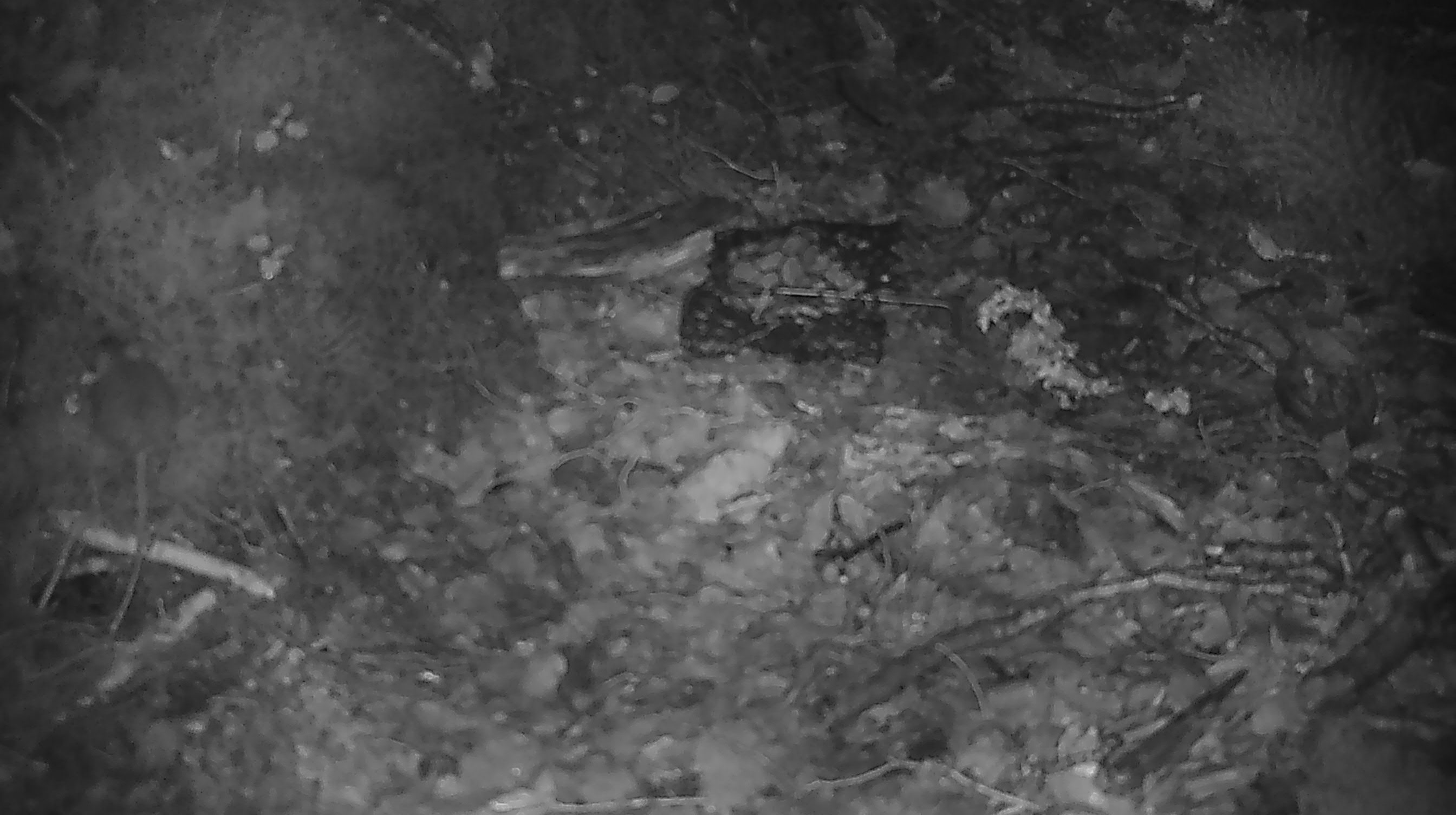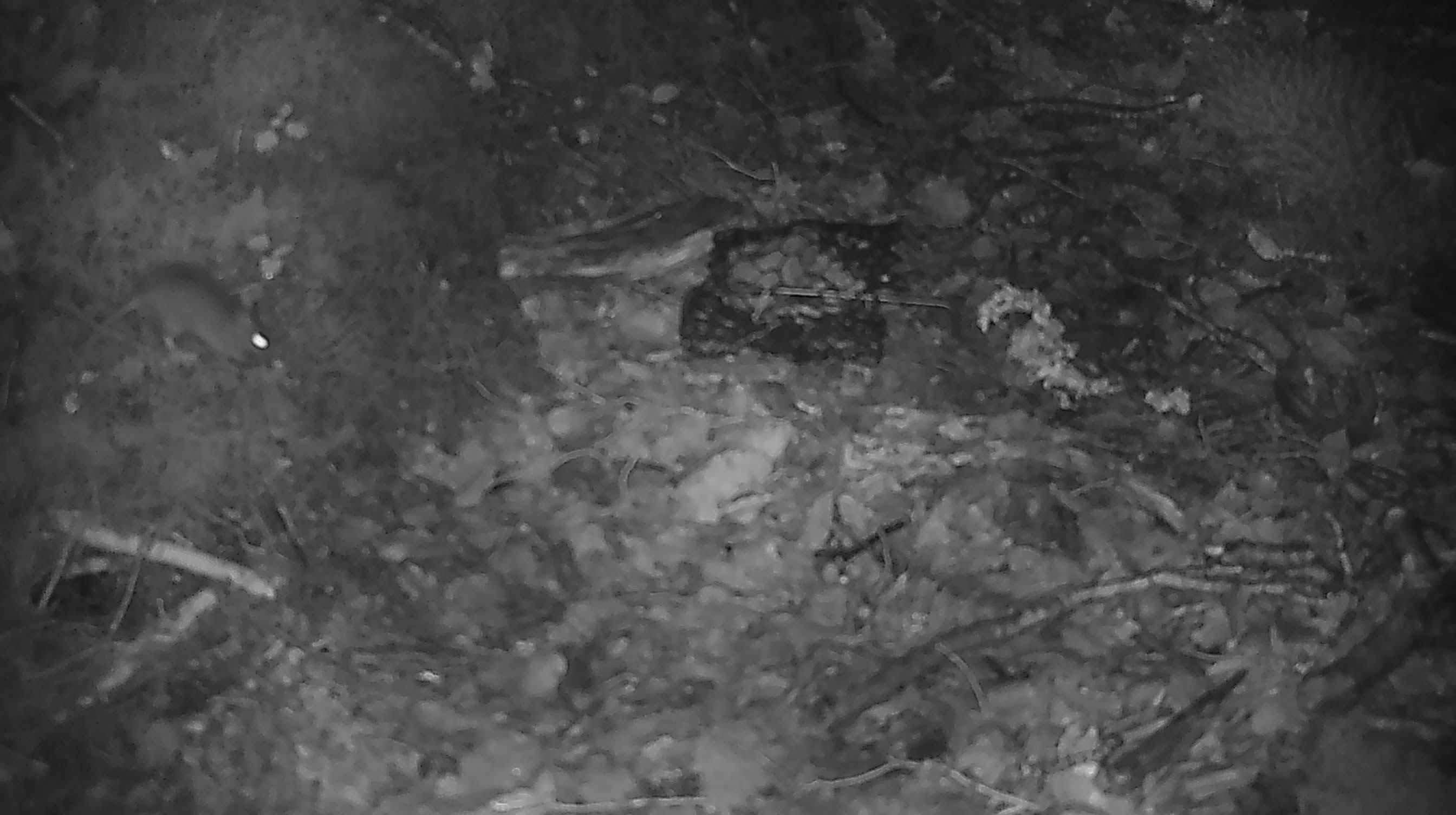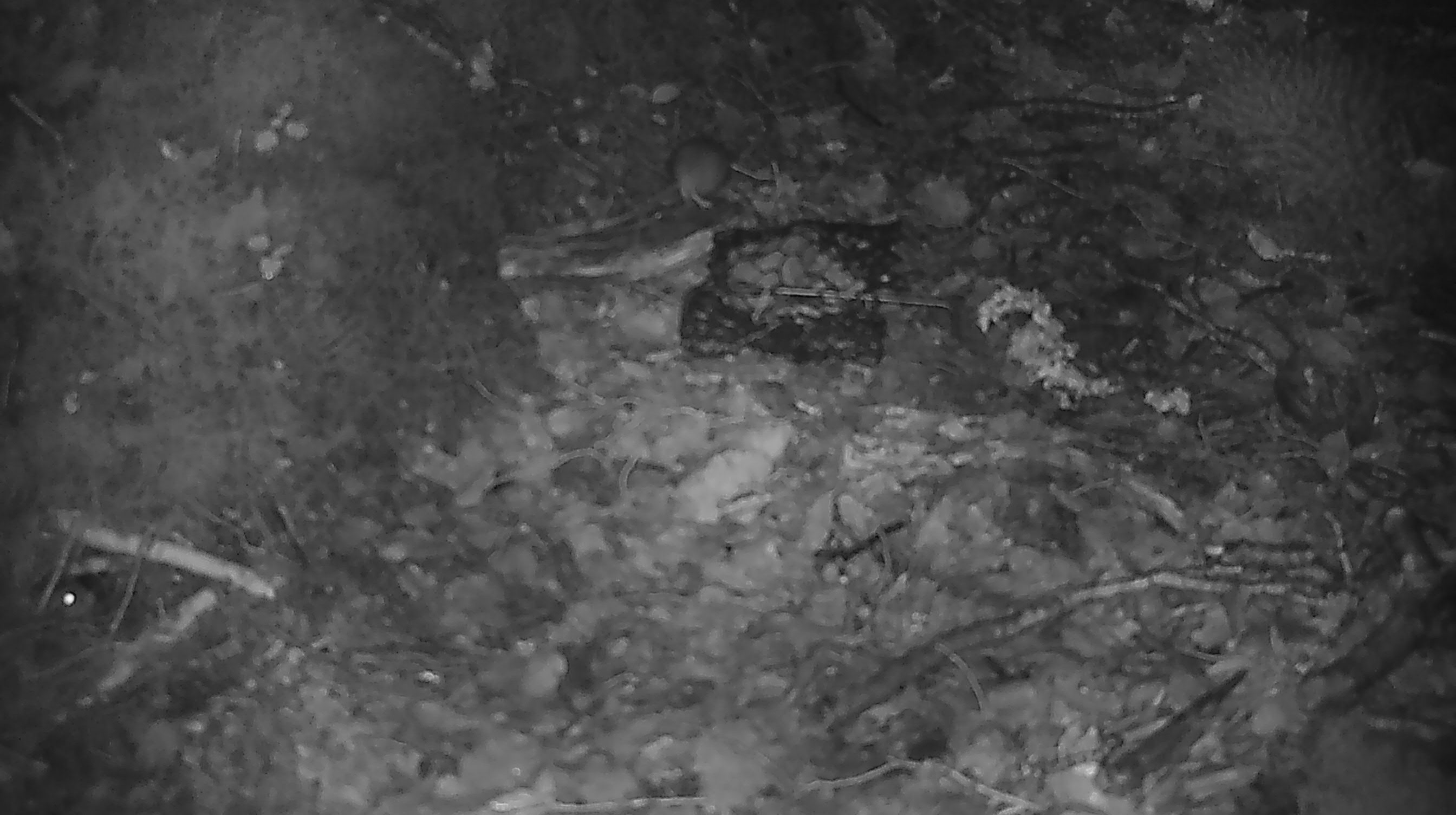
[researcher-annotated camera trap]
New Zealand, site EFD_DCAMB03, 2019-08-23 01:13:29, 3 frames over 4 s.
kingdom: Animalia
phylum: Chordata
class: Mammalia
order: Rodentia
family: Muridae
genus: Mus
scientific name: Mus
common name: mouse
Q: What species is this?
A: Mouse (Mus).